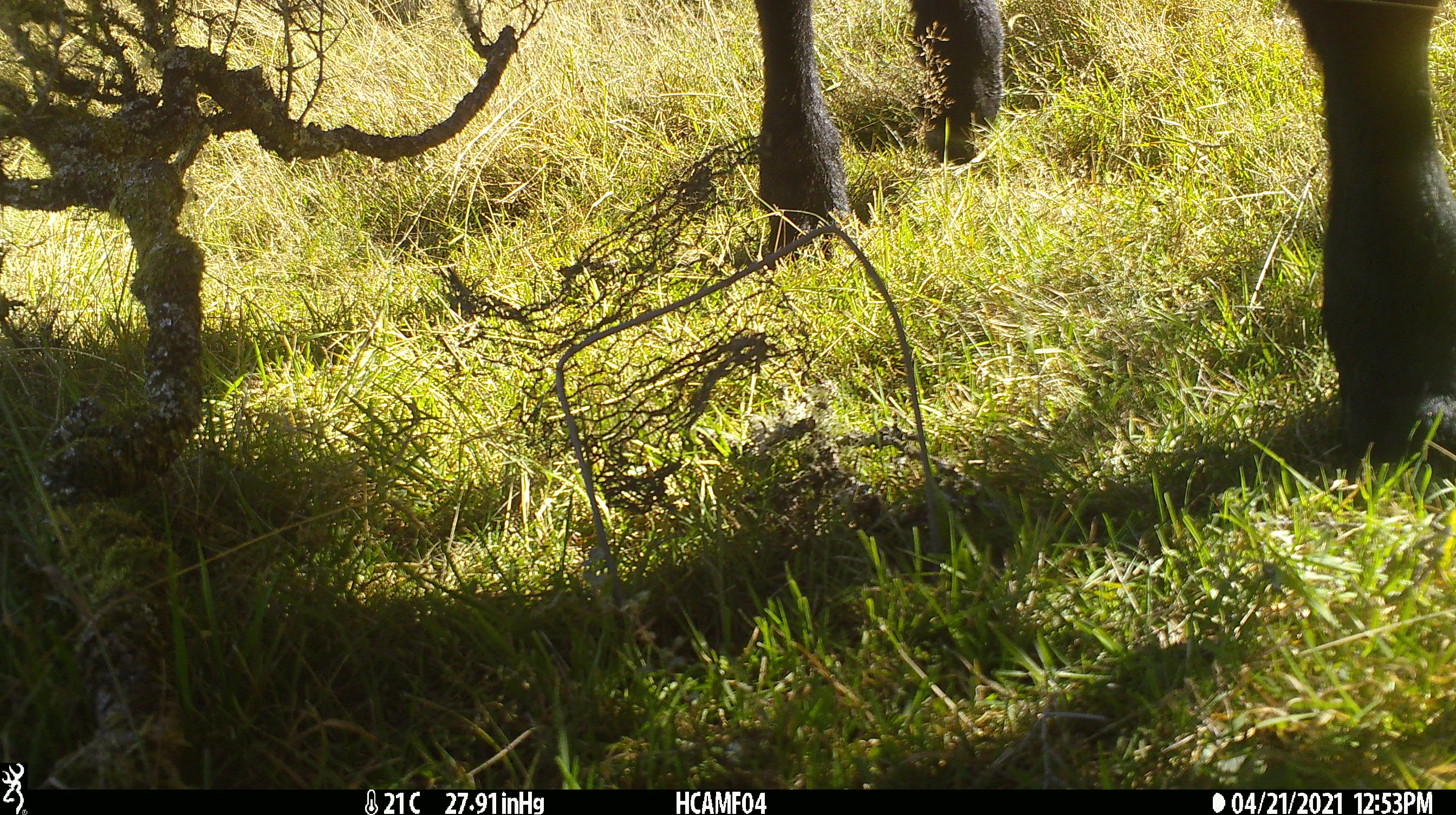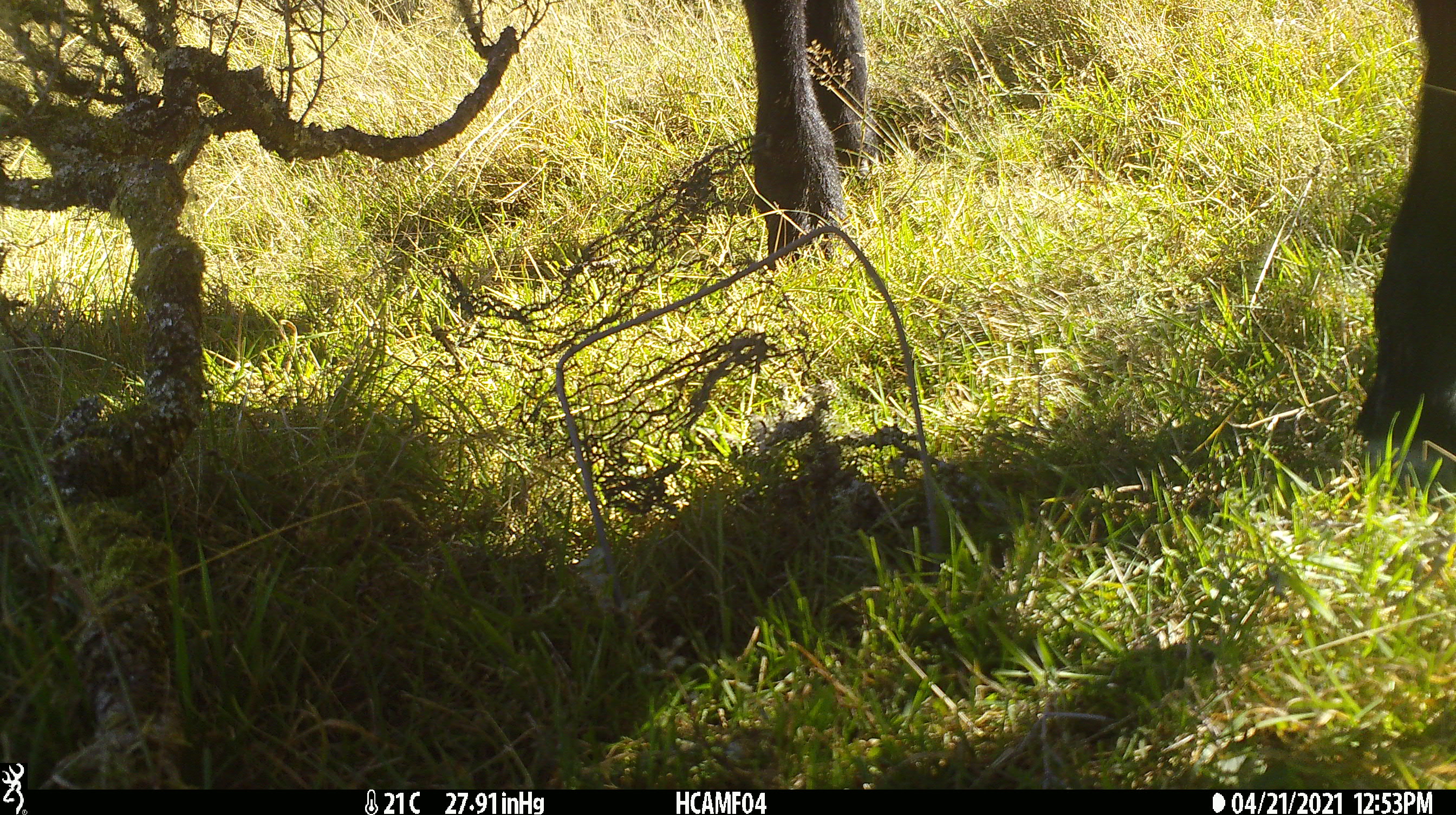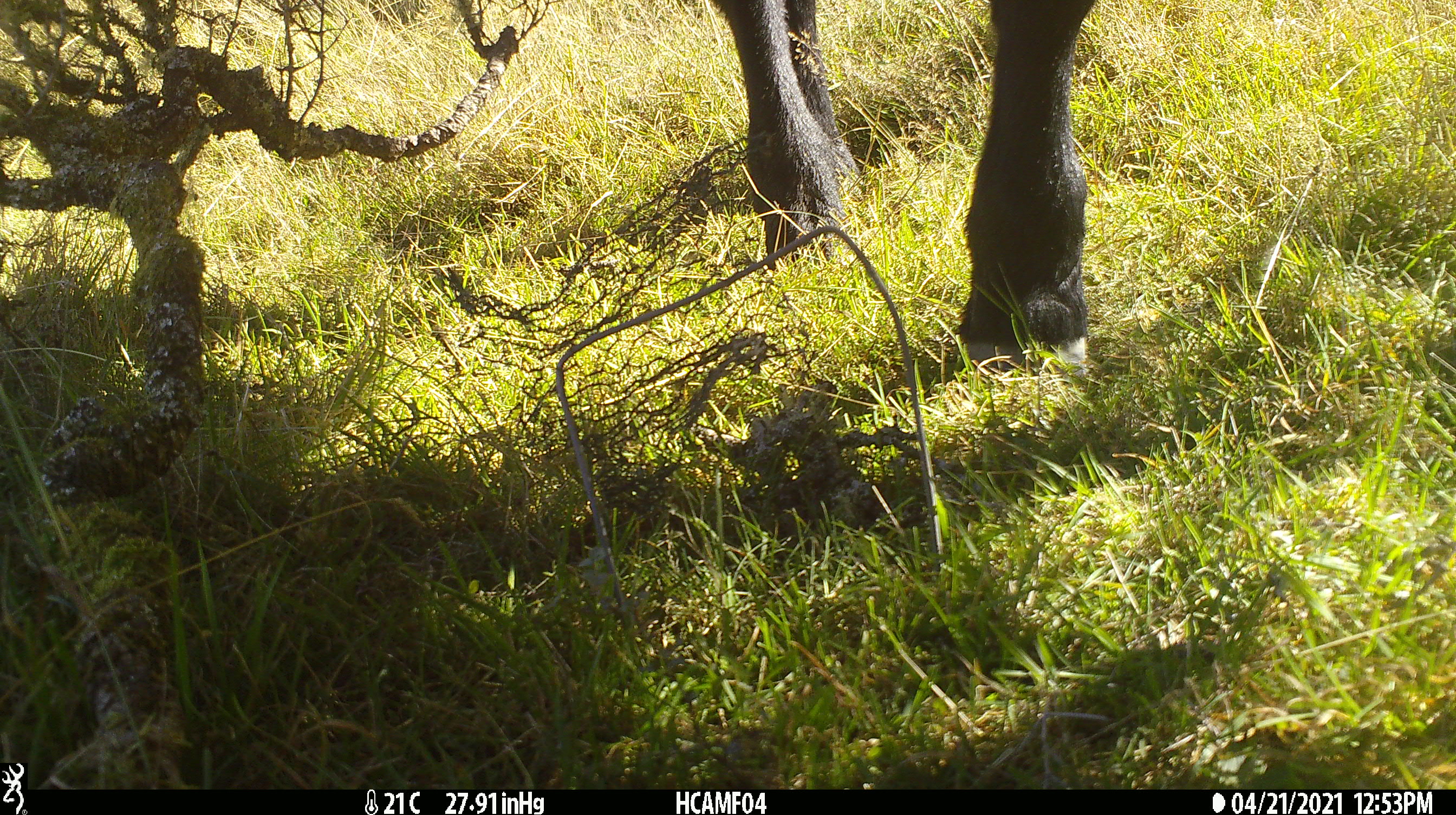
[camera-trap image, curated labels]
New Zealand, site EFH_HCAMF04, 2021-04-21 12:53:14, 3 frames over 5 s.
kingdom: Animalia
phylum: Chordata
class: Mammalia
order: Artiodactyla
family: Bovidae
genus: Bos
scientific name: Bos taurus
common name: domestic cow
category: cow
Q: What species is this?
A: Cow (domestic cow) (Bos taurus).